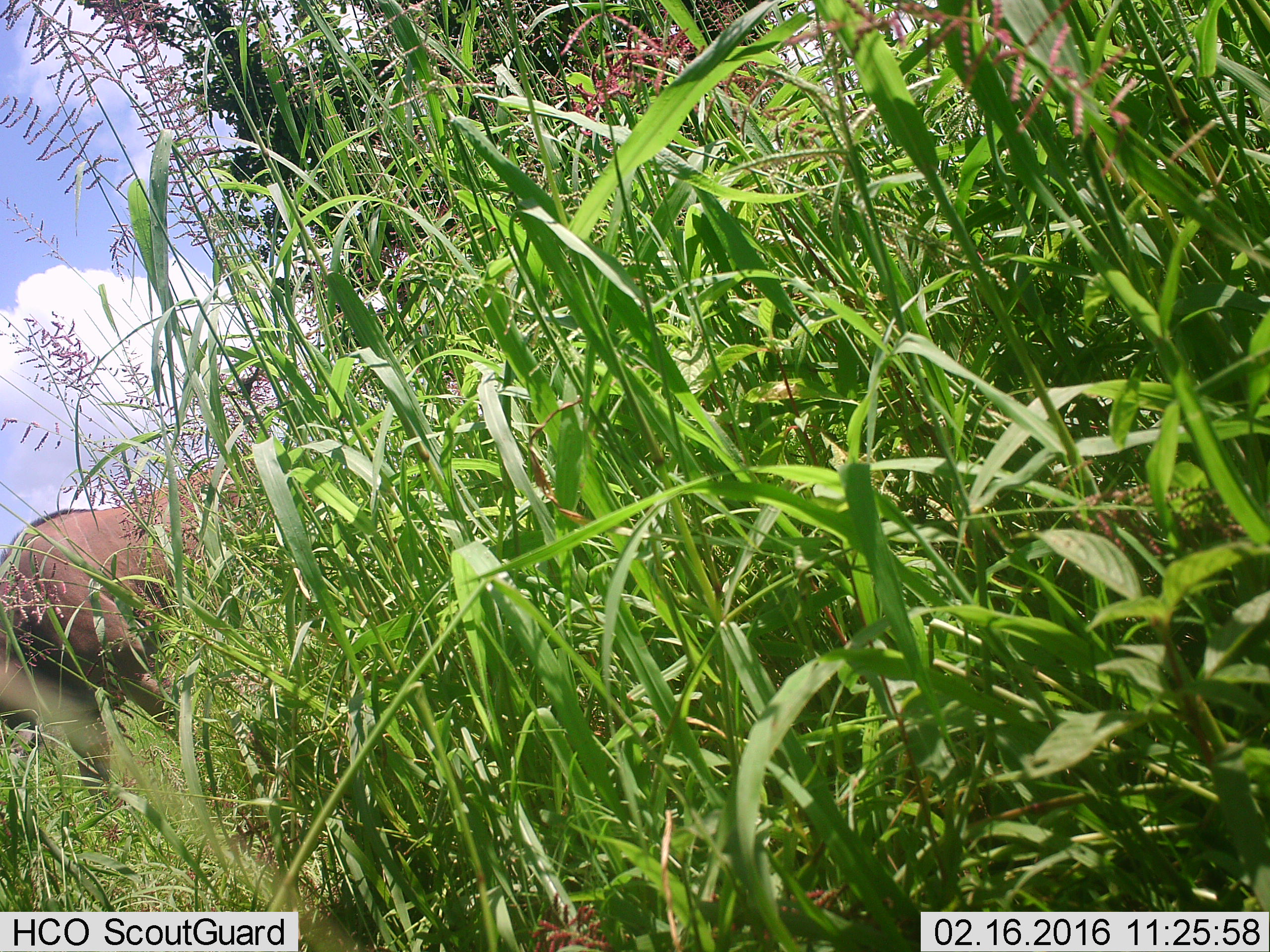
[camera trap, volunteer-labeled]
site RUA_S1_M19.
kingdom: Animalia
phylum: Chordata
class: Mammalia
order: Artiodactyla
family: Bovidae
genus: Tragelaphus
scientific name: Tragelaphus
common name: kudu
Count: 1.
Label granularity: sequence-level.